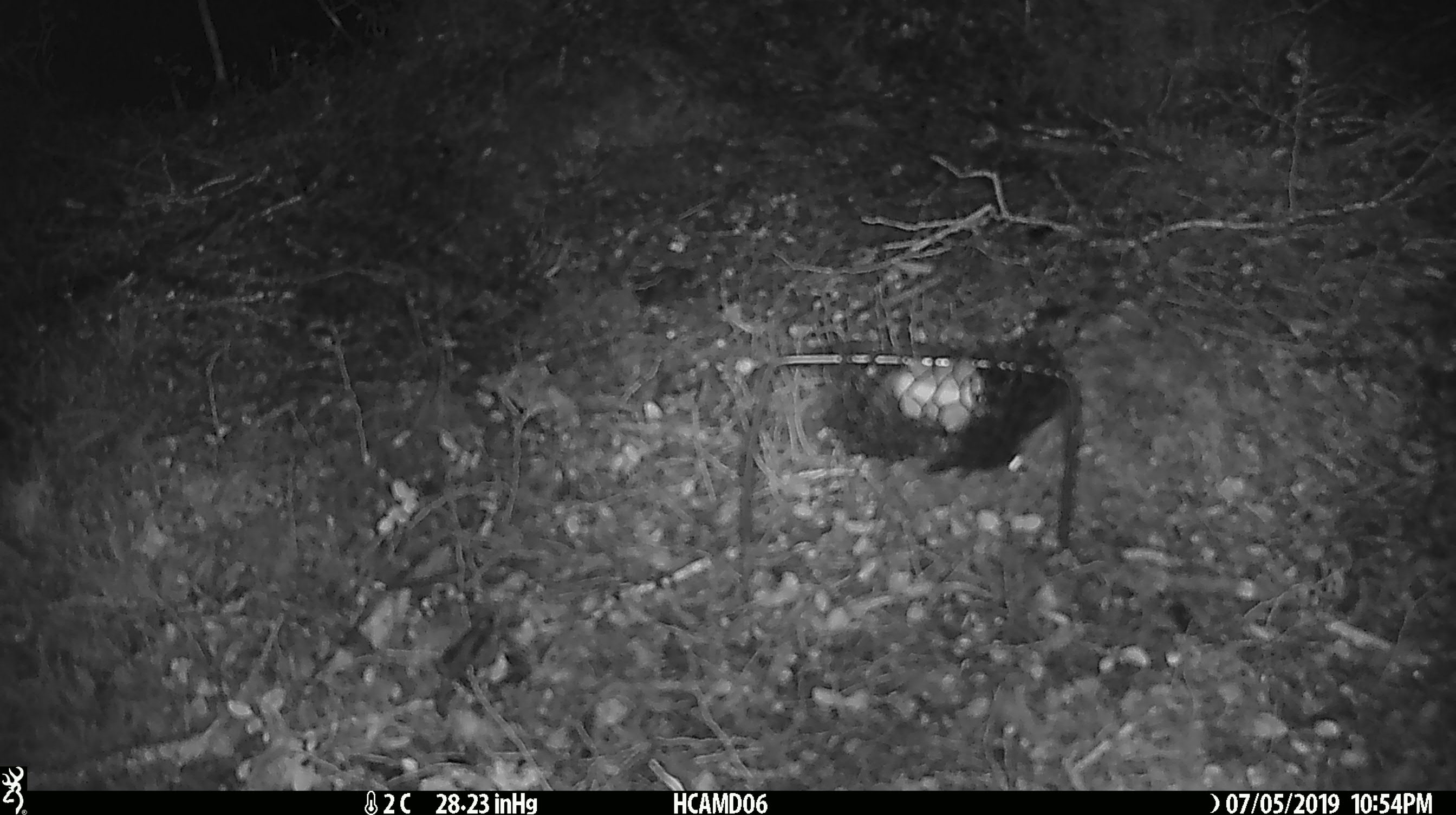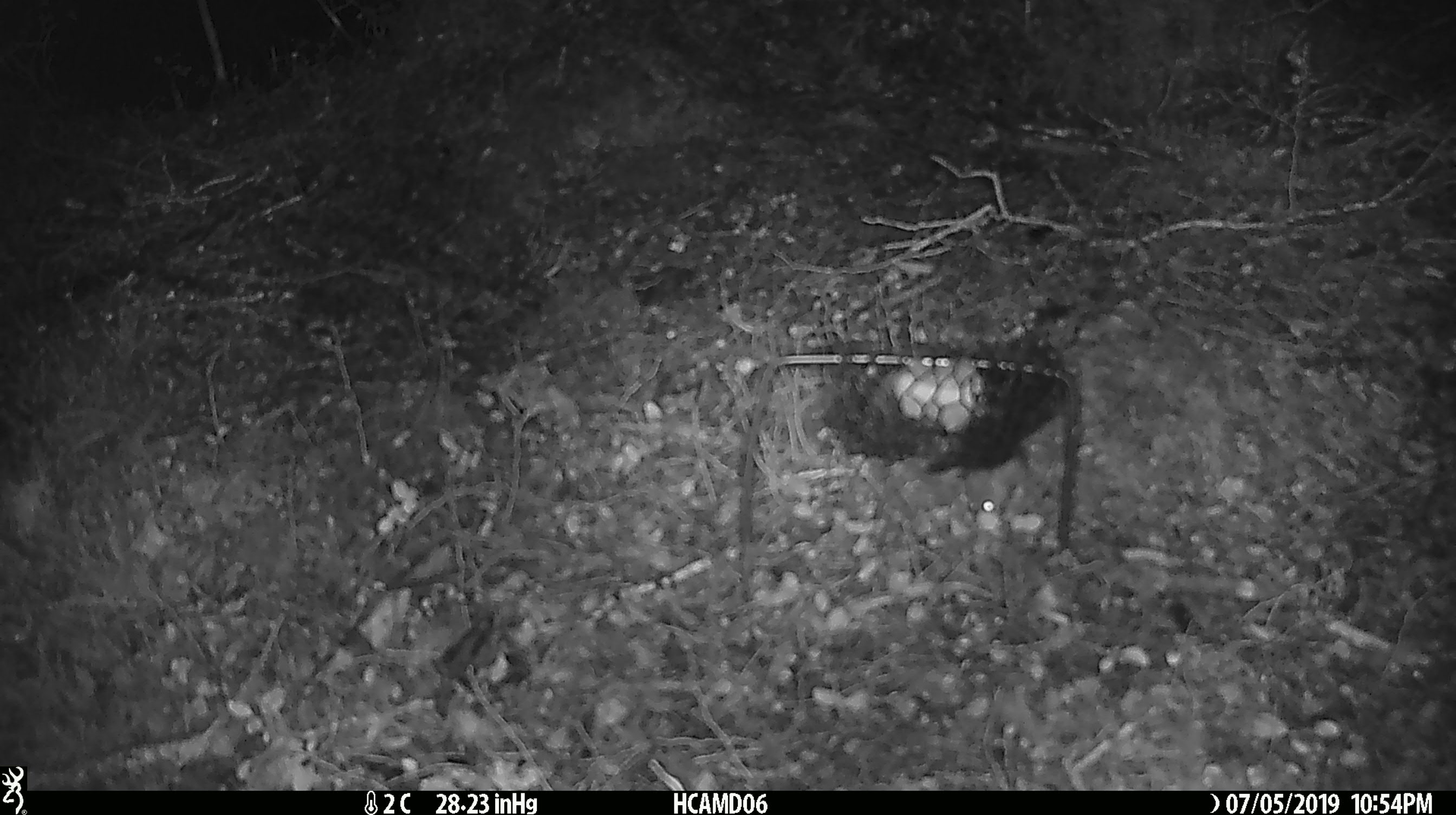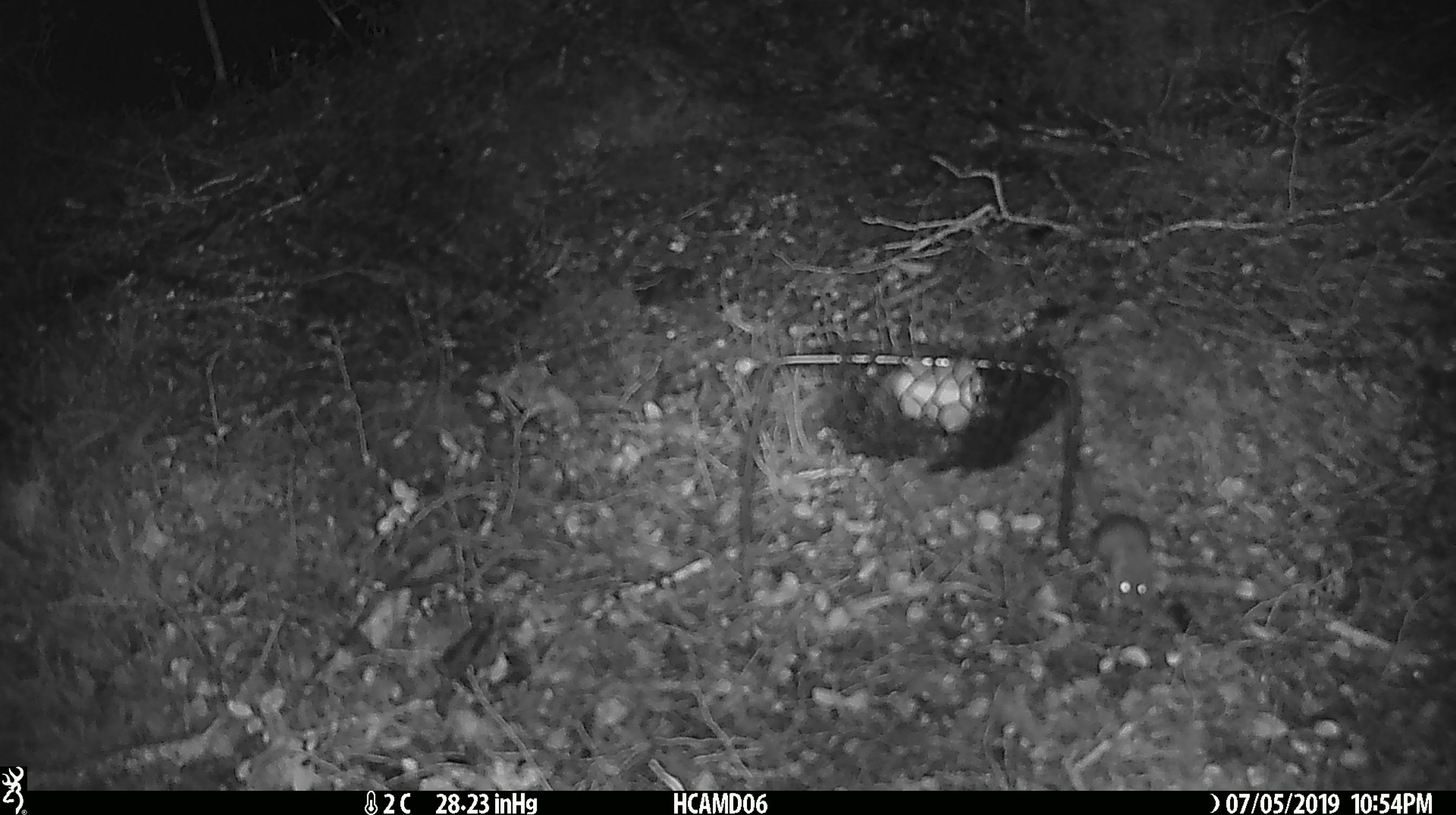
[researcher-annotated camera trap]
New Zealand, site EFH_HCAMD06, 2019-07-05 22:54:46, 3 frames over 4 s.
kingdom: Animalia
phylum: Chordata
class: Mammalia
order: Rodentia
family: Muridae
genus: Mus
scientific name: Mus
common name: mouse